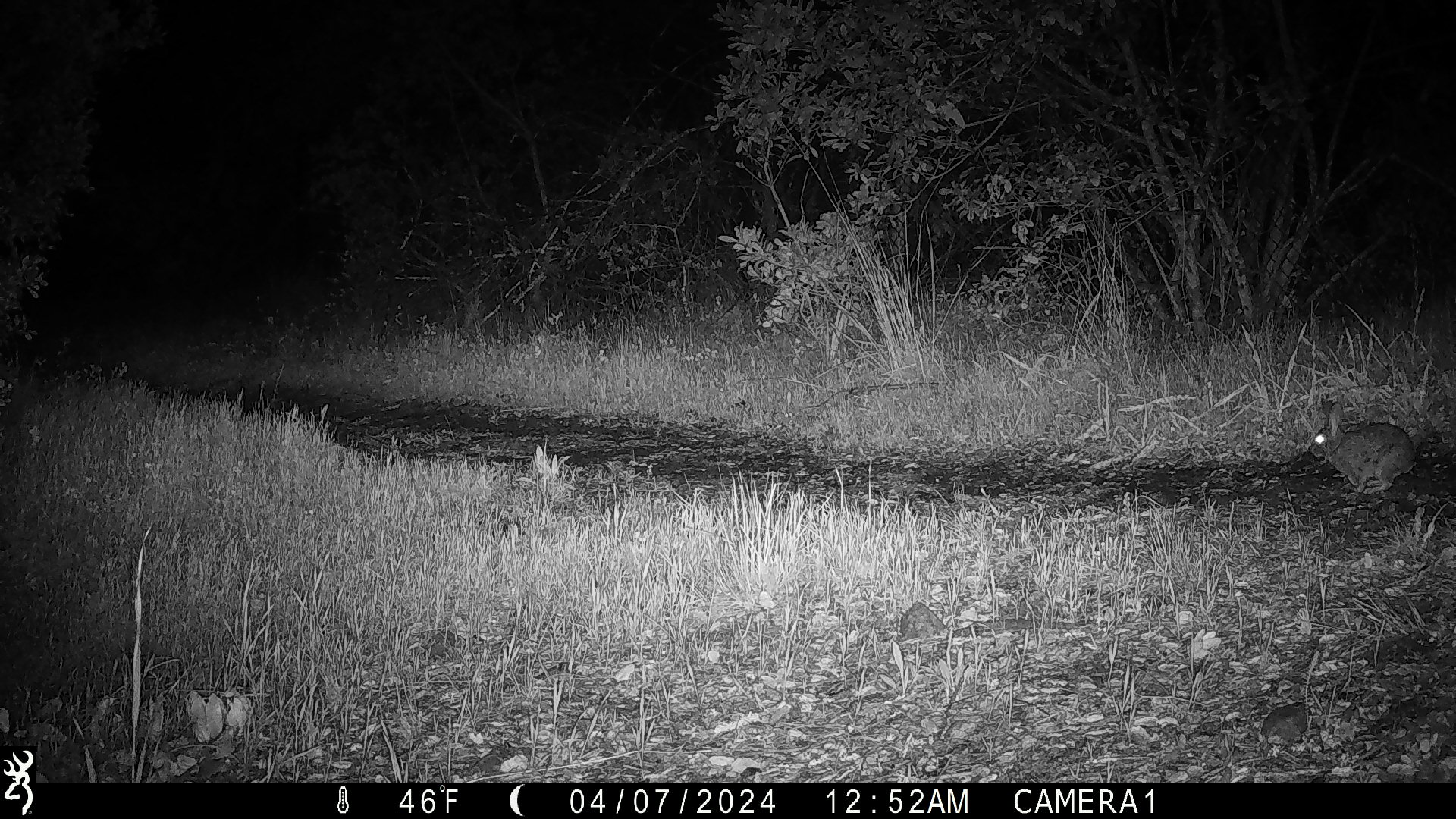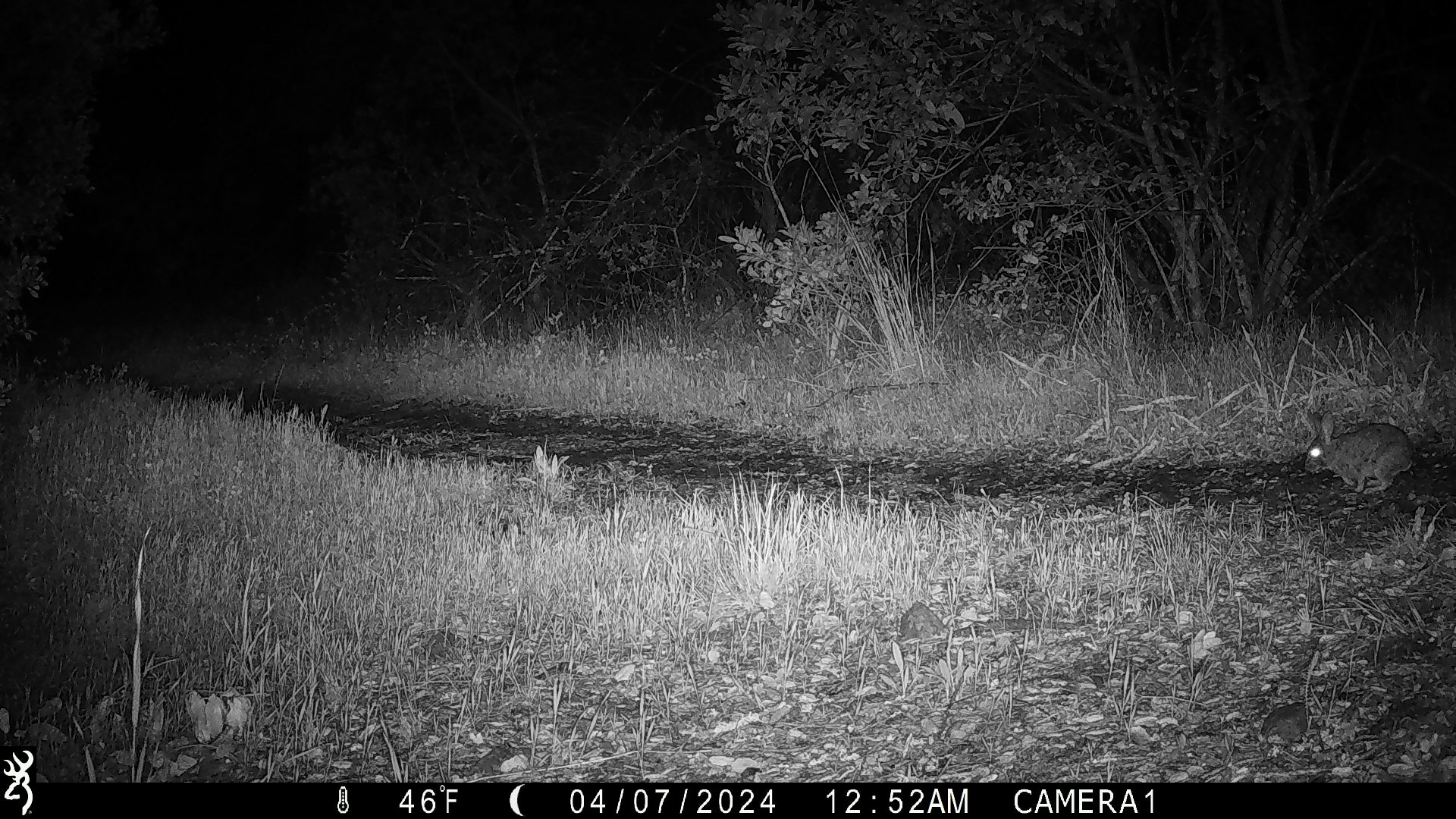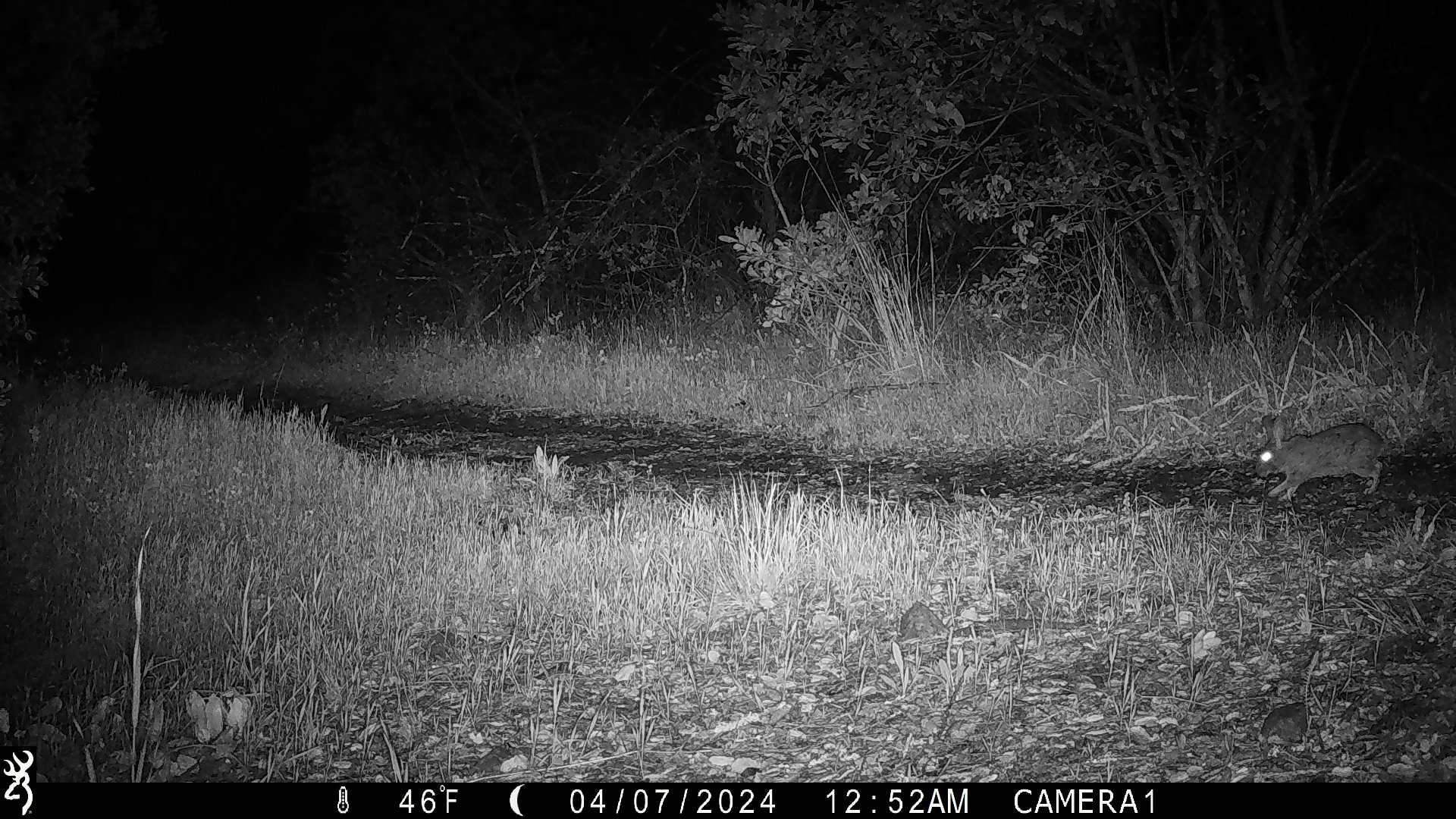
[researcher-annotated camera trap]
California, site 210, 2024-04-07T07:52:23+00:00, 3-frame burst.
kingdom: Animalia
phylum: Chordata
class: Mammalia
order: Lagomorpha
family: Leporidae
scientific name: Leporidae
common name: rabbit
Rabbit (Leporidae).